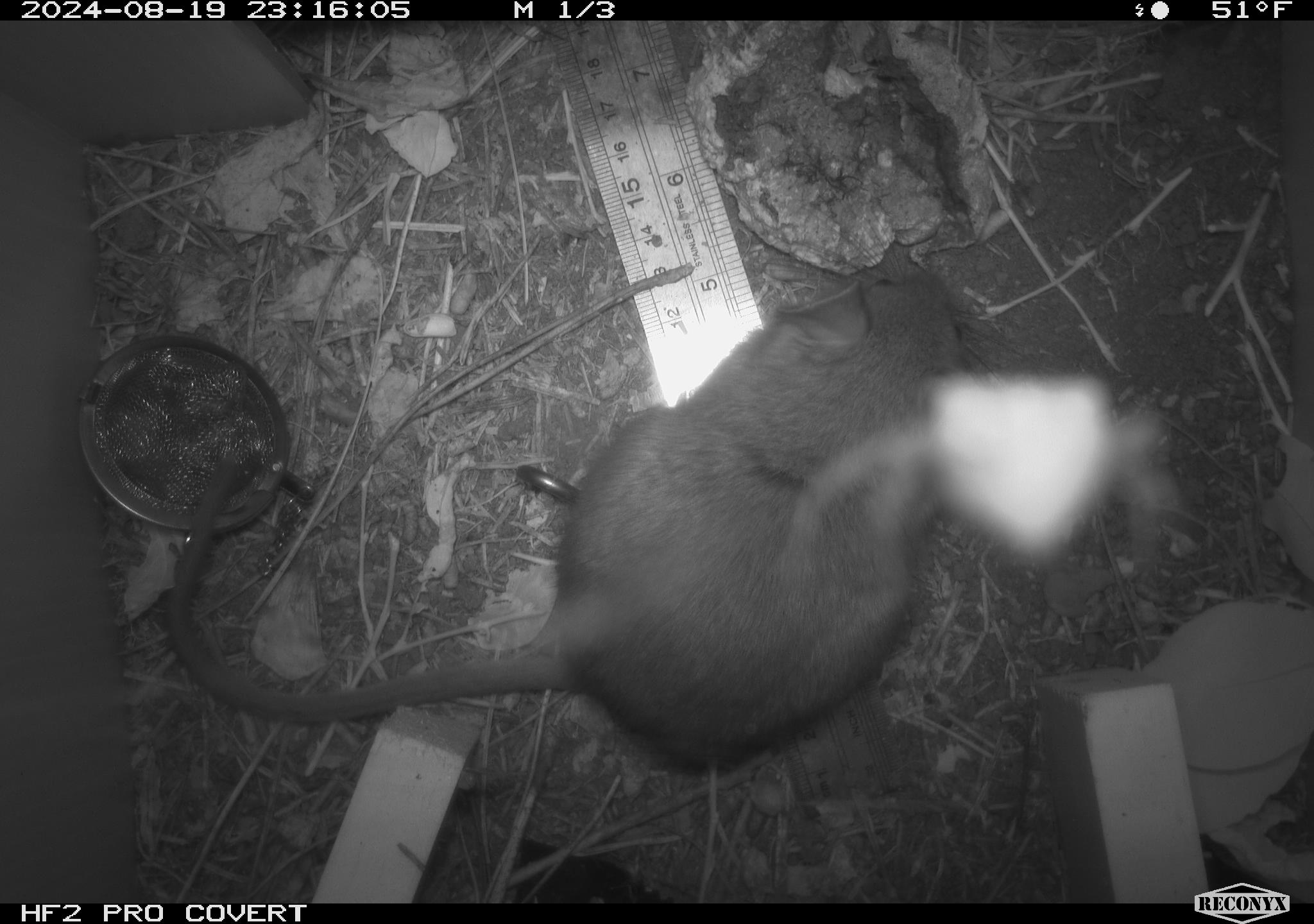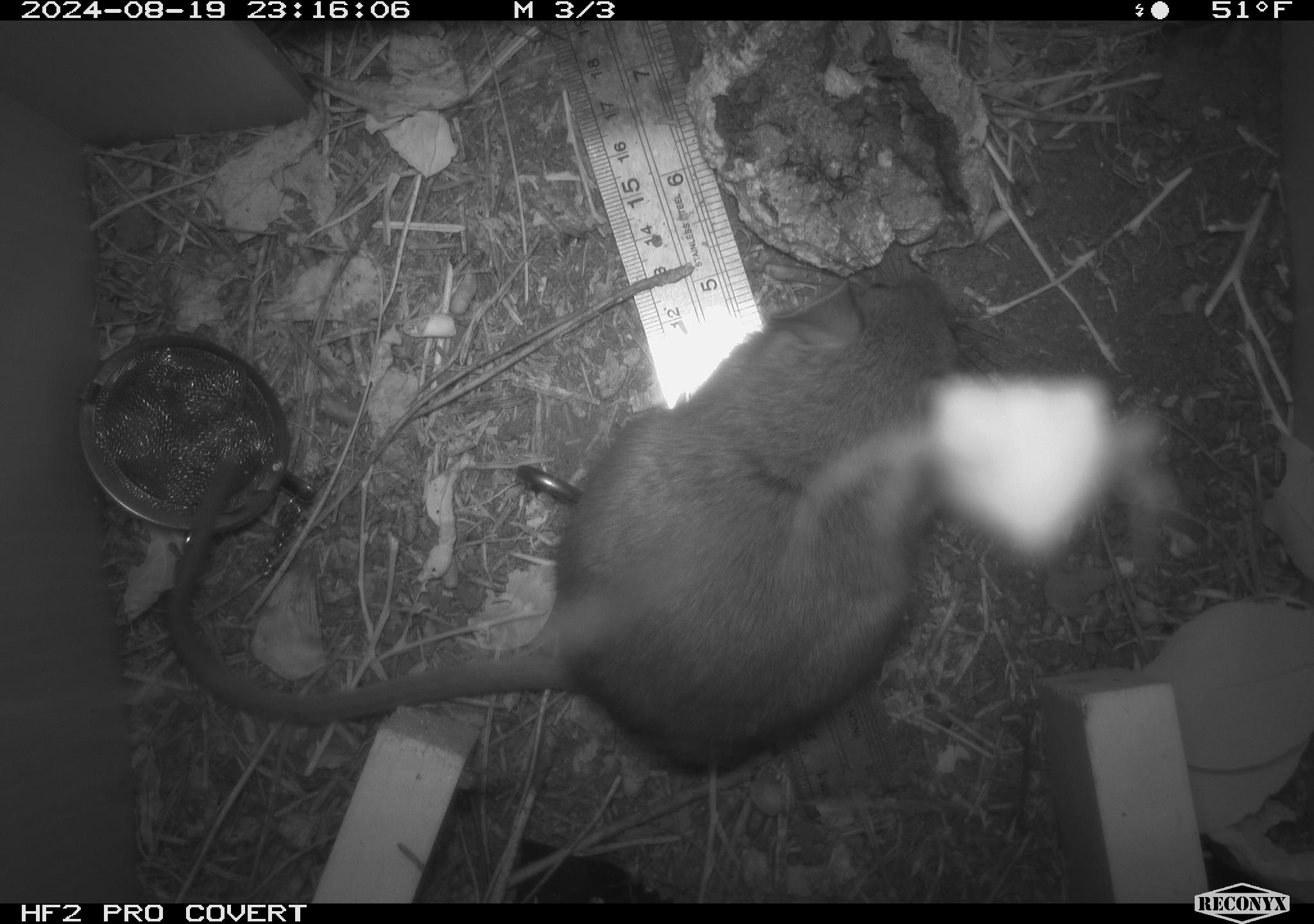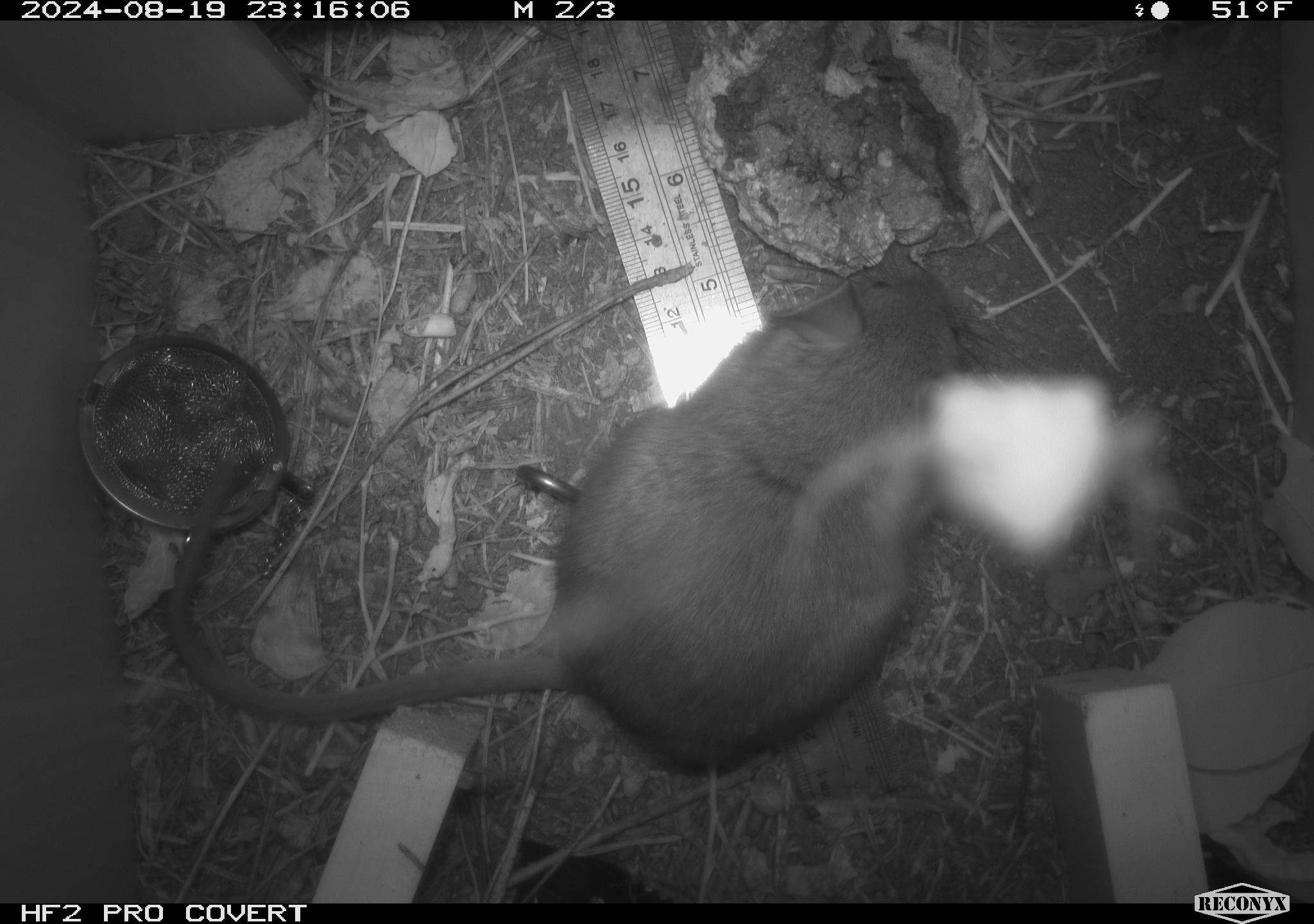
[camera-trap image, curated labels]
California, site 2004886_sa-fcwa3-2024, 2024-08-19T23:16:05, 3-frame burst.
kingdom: Animalia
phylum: Chordata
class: Mammalia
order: Rodentia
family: Cricetidae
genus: Neotoma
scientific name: Neotoma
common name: pack rat or woodrat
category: neotoma species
Neotoma species (pack rat or woodrat) (Neotoma).